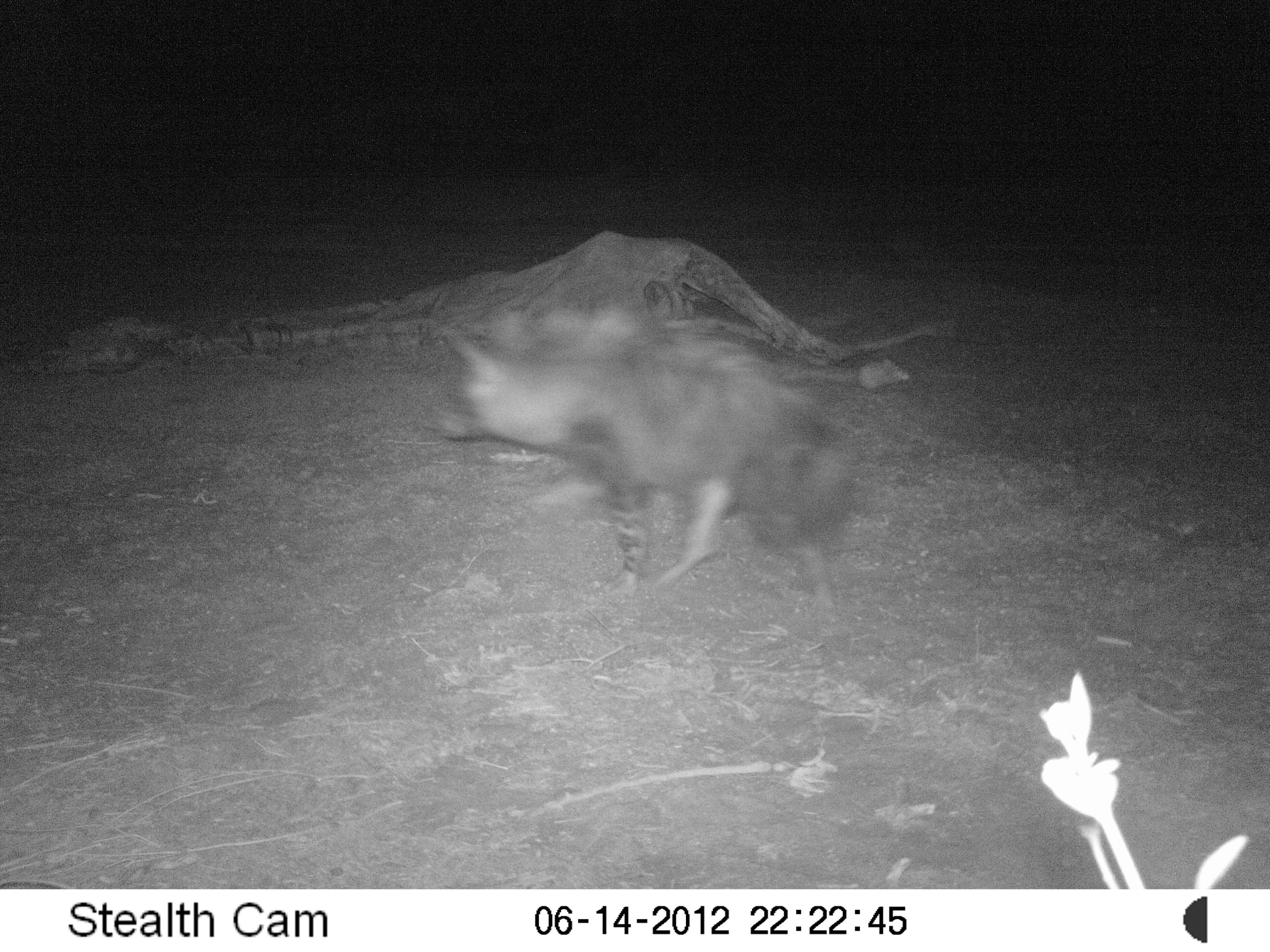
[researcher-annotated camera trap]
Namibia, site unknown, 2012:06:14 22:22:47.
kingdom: Animalia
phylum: Chordata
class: Mammalia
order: Carnivora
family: Hyaenidae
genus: Parahyaena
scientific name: Parahyaena brunnea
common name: brown hyena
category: hyaena brunnea